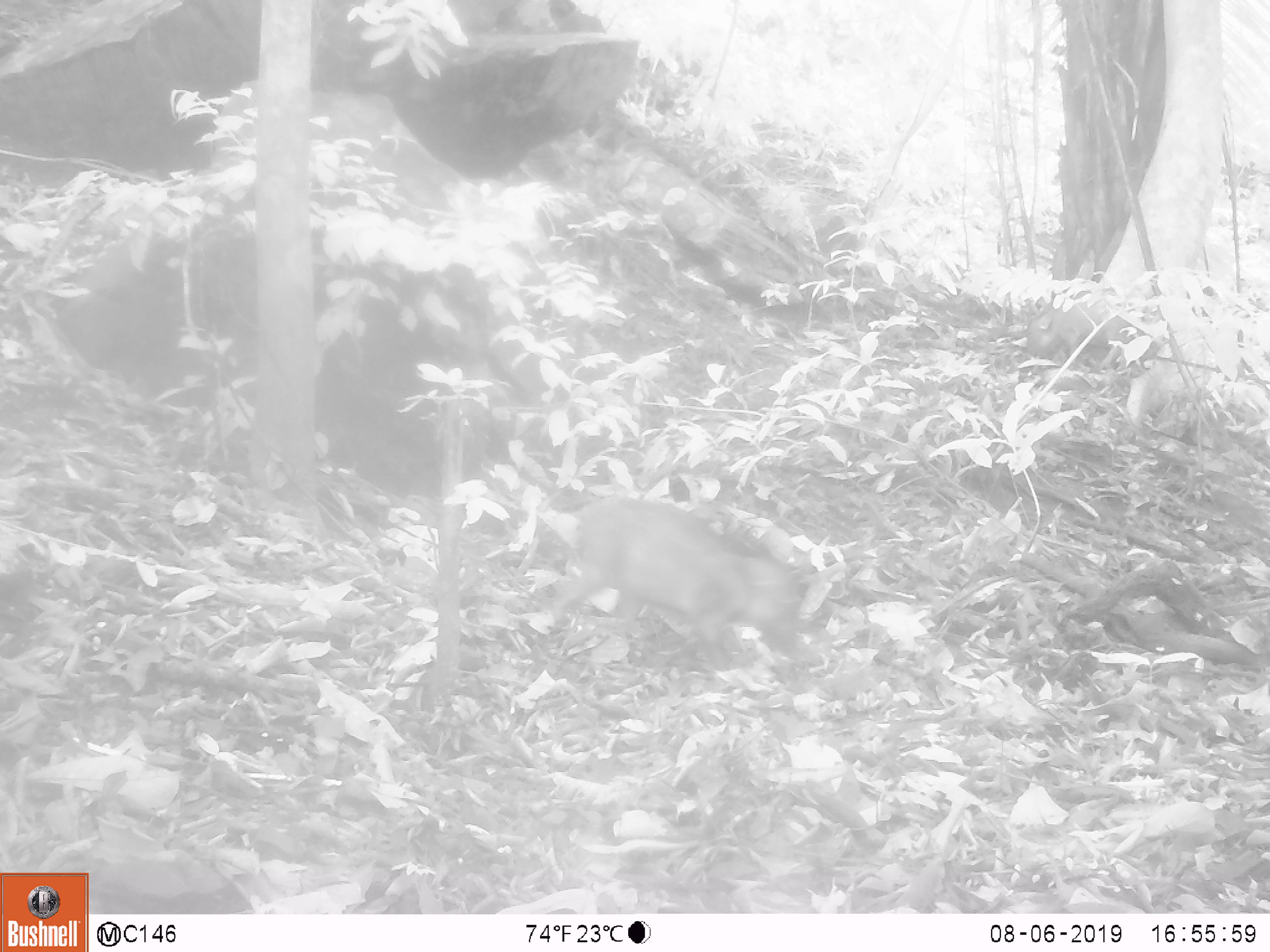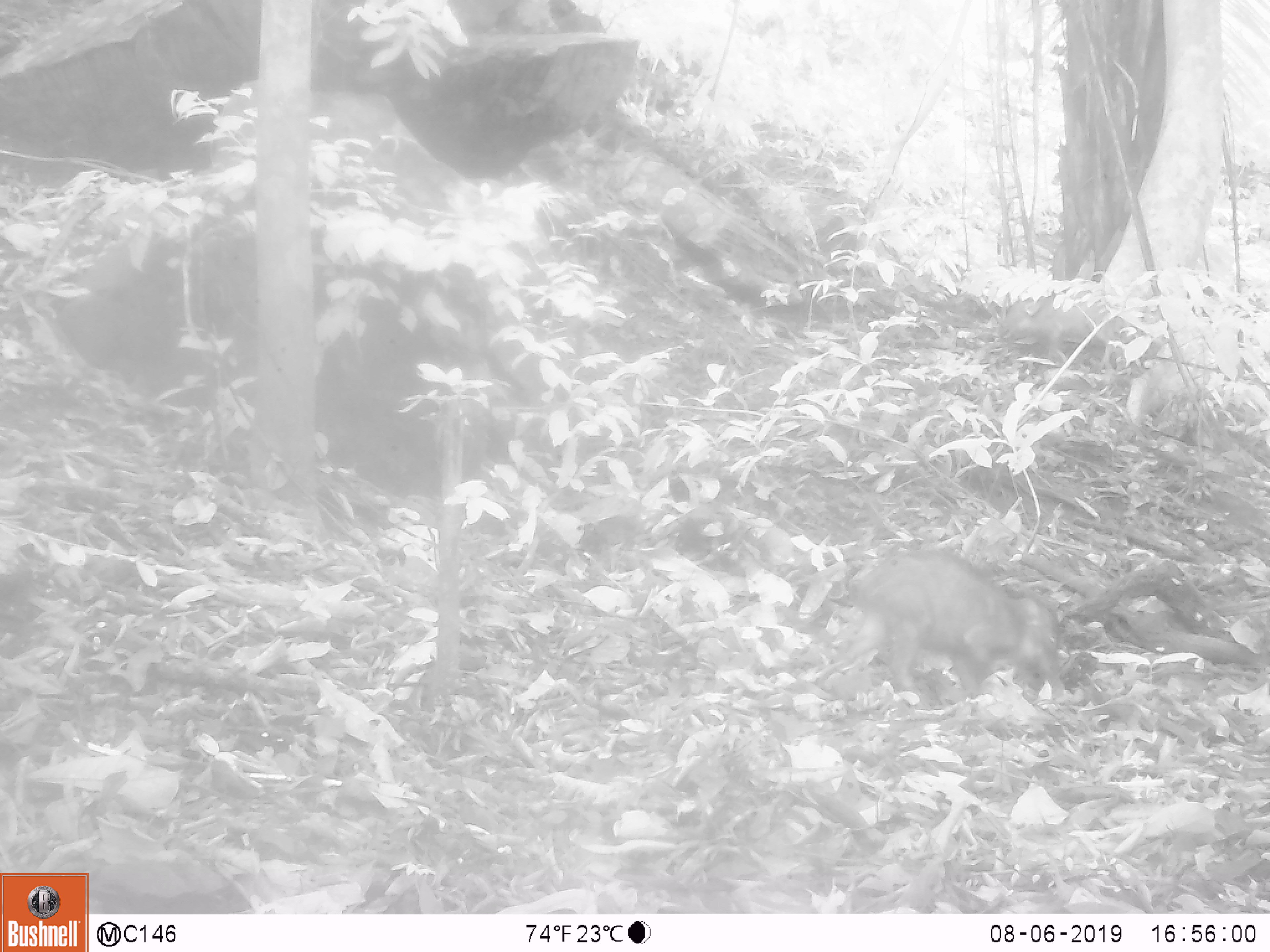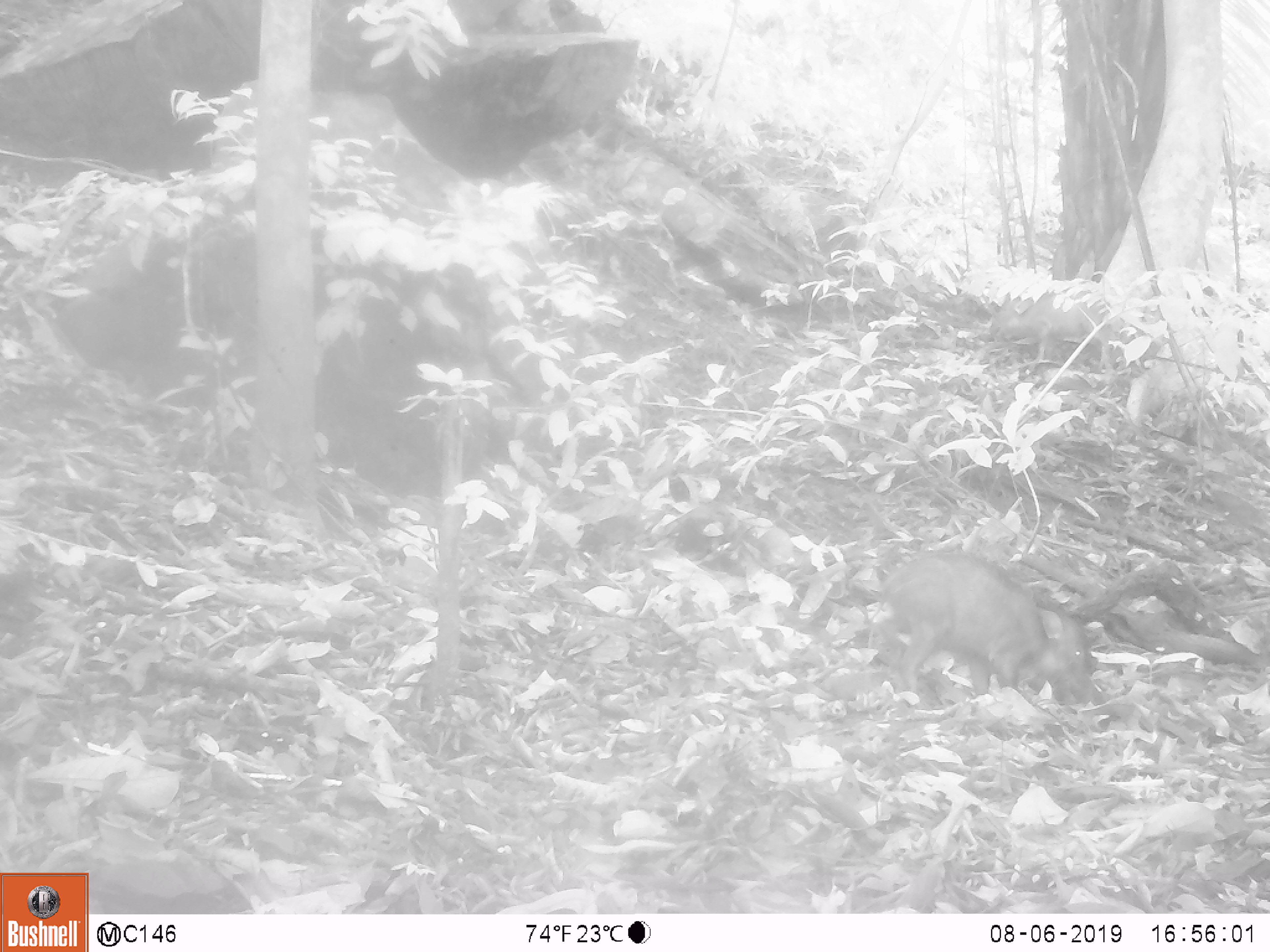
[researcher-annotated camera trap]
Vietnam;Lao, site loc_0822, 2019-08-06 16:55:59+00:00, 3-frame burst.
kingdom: Animalia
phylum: Chordata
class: Mammalia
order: Artiodactyla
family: Suidae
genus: Sus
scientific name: Sus scrofa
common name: eurasian wild pig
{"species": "eurasian wild pig (Sus scrofa)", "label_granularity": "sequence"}